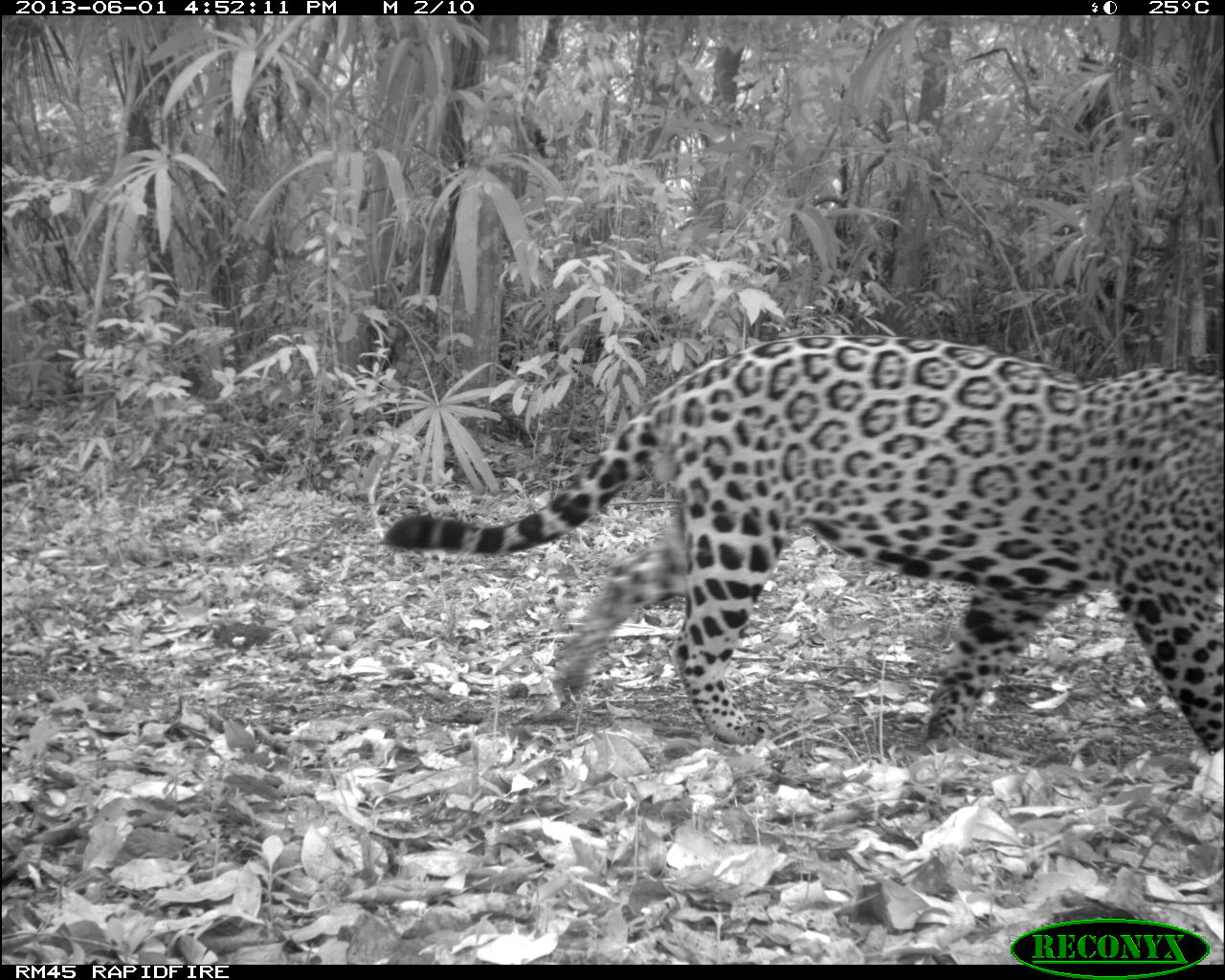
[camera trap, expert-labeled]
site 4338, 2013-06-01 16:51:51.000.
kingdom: Animalia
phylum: Chordata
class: Mammalia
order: Carnivora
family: Felidae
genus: Panthera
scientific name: Panthera onca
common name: jaguar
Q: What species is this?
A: Panthera onca (jaguar).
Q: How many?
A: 1.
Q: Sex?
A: Male.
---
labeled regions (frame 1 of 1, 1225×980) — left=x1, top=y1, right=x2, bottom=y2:
panthera onca: left=378, top=324, right=1225, bottom=753